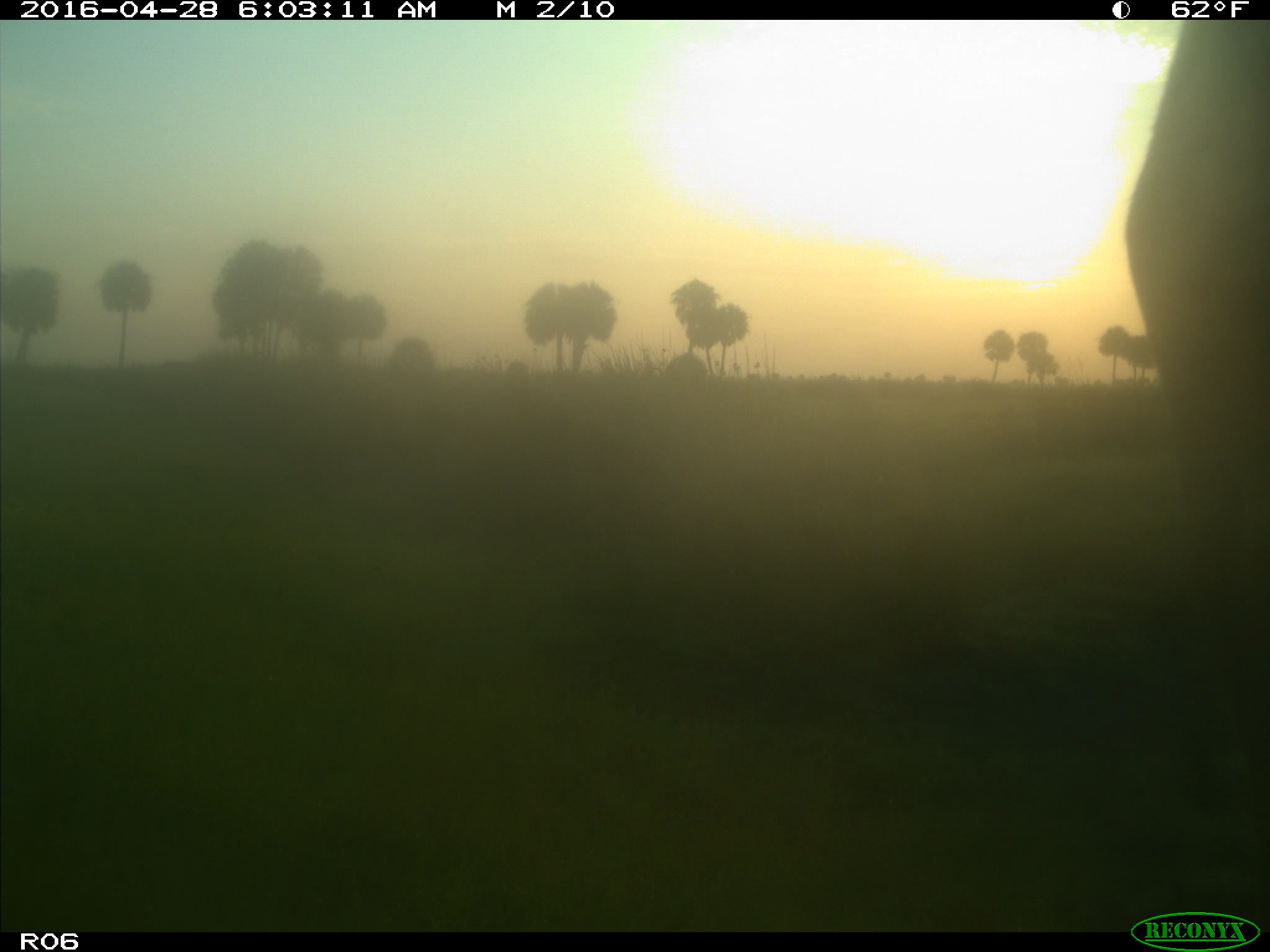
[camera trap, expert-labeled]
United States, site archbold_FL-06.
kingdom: Animalia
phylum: Chordata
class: Mammalia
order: Artiodactyla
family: Bovidae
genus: Bos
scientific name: Bos taurus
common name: domestic cow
Bos taurus (domestic cow).